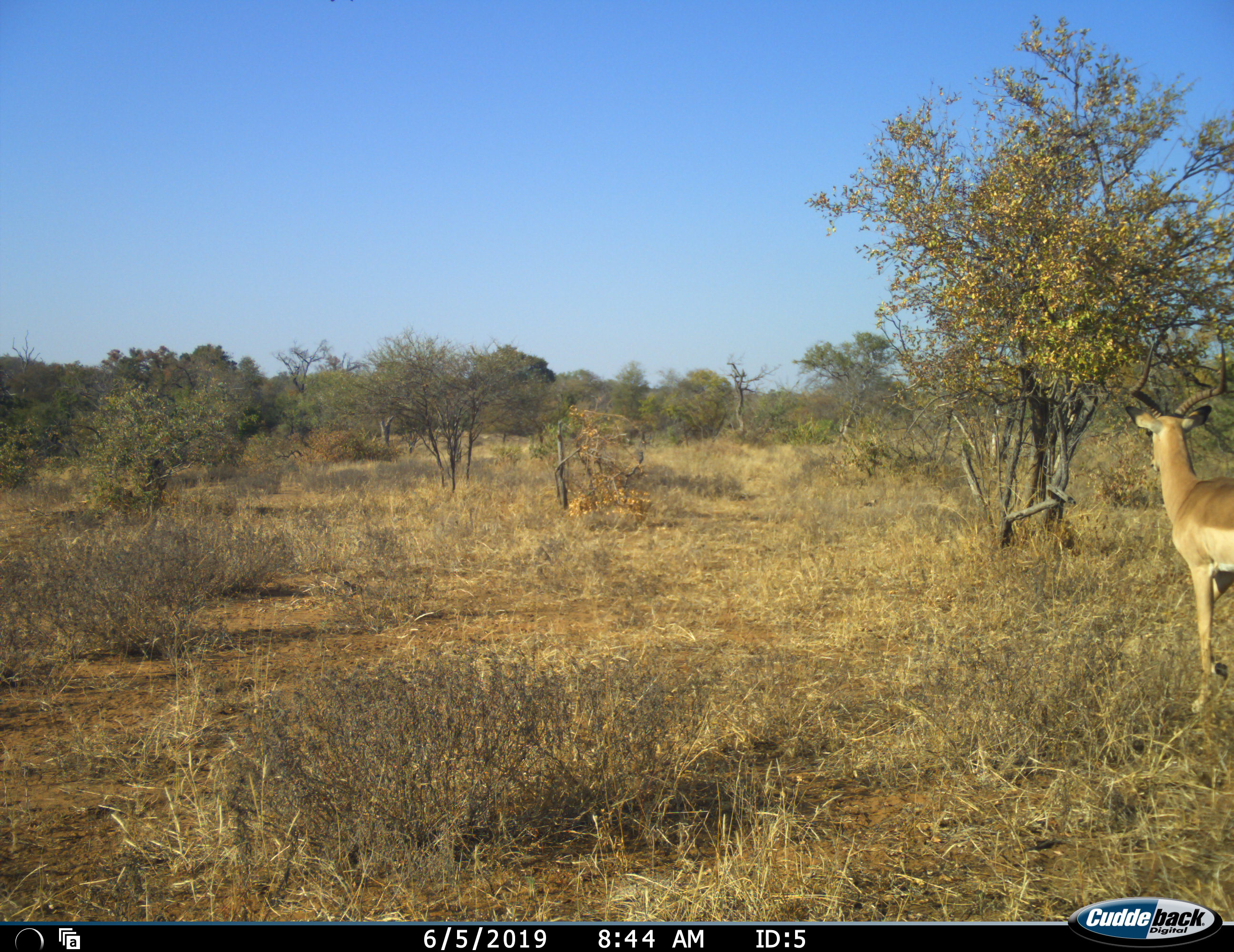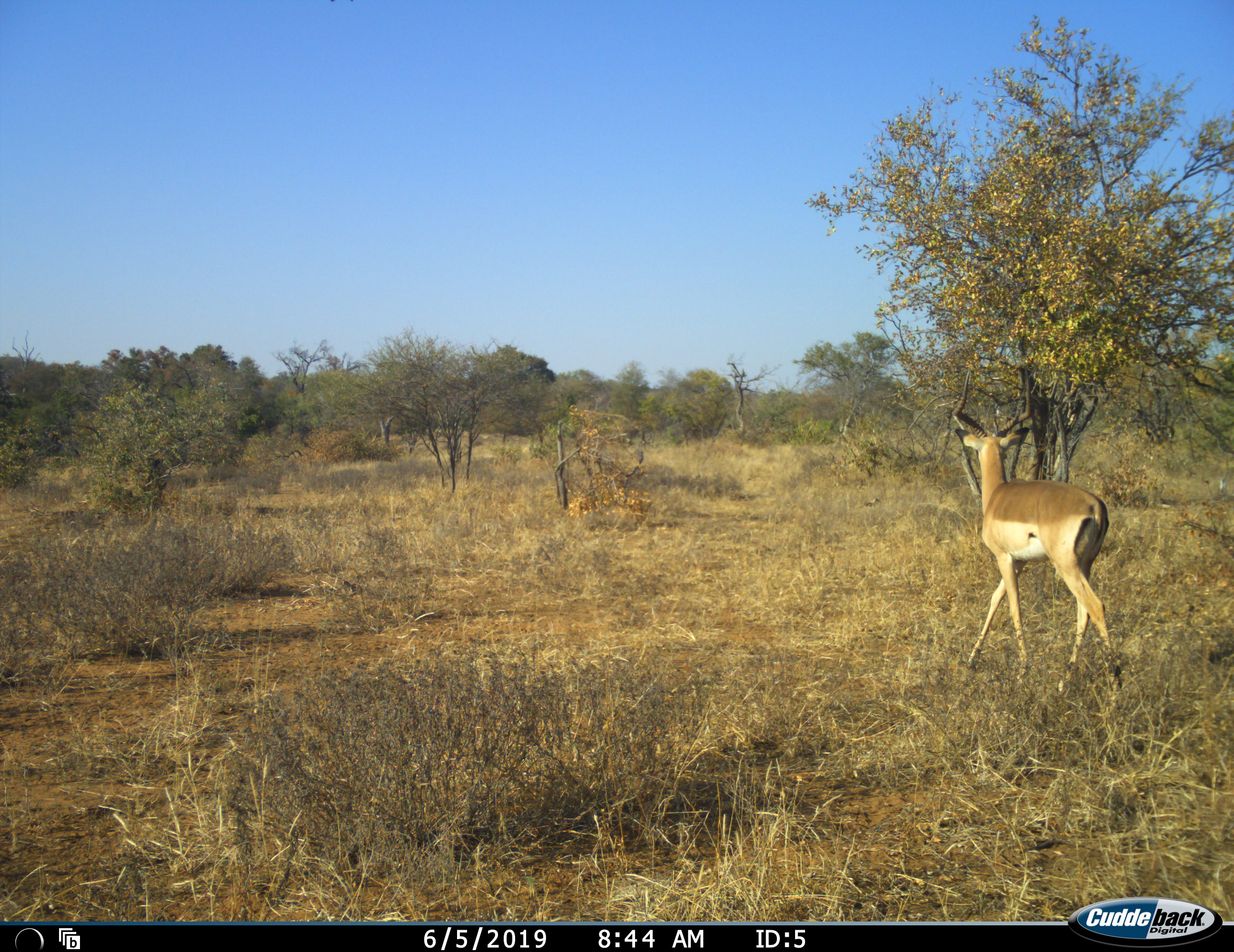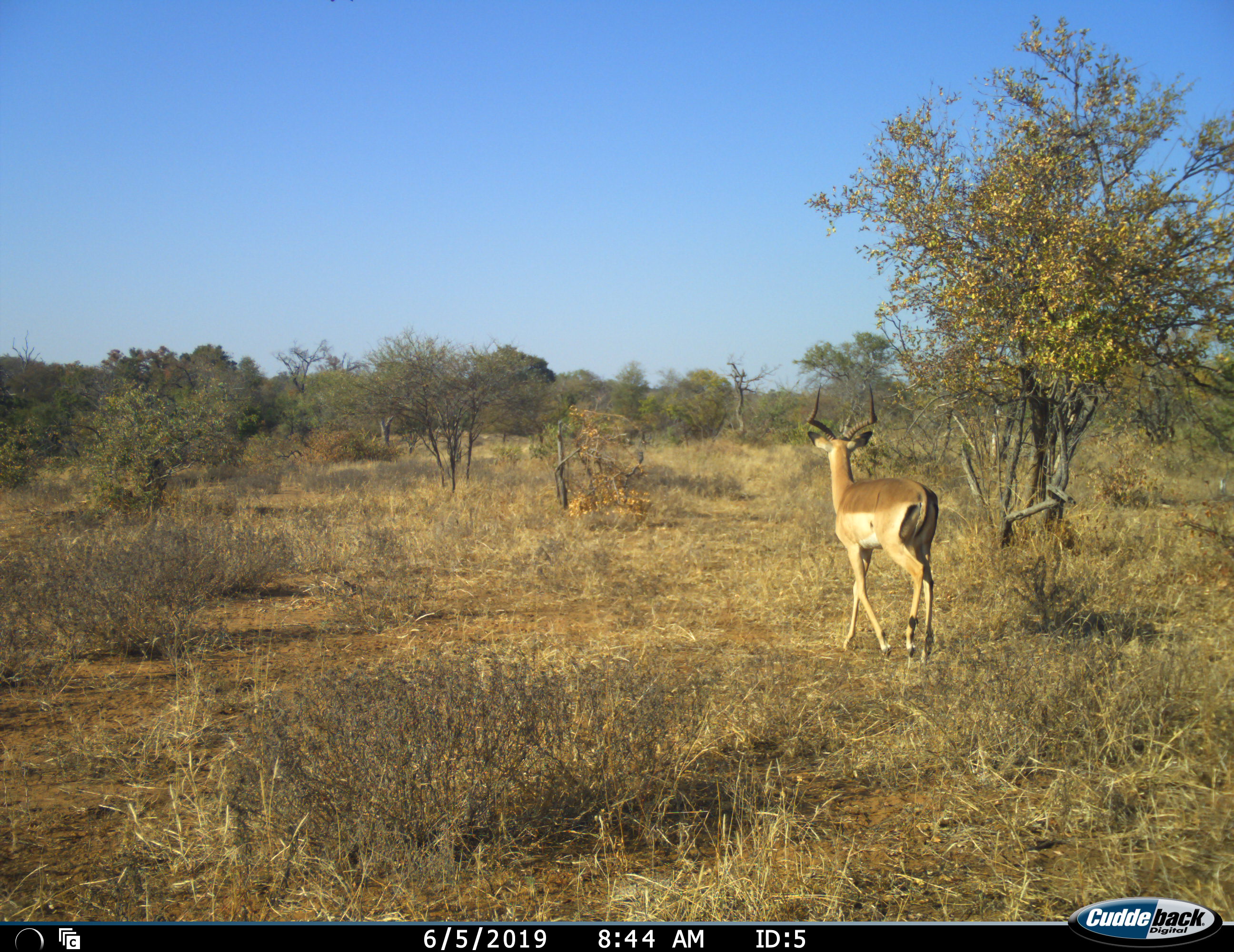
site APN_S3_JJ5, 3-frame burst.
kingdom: Animalia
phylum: Chordata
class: Mammalia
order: Artiodactyla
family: Bovidae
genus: Aepyceros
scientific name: Aepyceros melampus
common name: impala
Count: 1.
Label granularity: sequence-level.